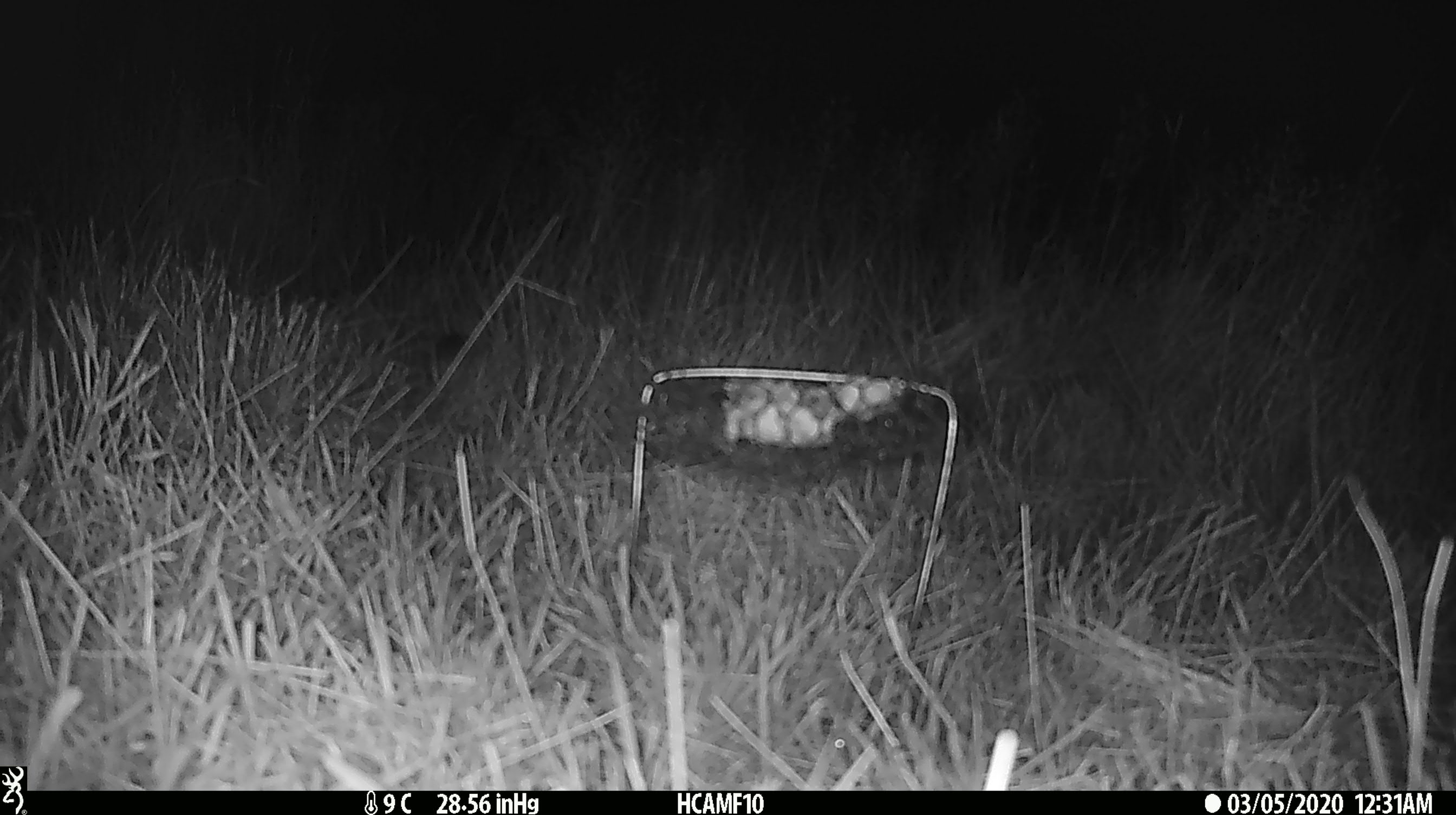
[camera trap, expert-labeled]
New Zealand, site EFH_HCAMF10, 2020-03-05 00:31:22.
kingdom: Animalia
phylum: Chordata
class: Mammalia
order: Rodentia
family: Muridae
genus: Mus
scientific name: Mus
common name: mouse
Mouse (Mus).